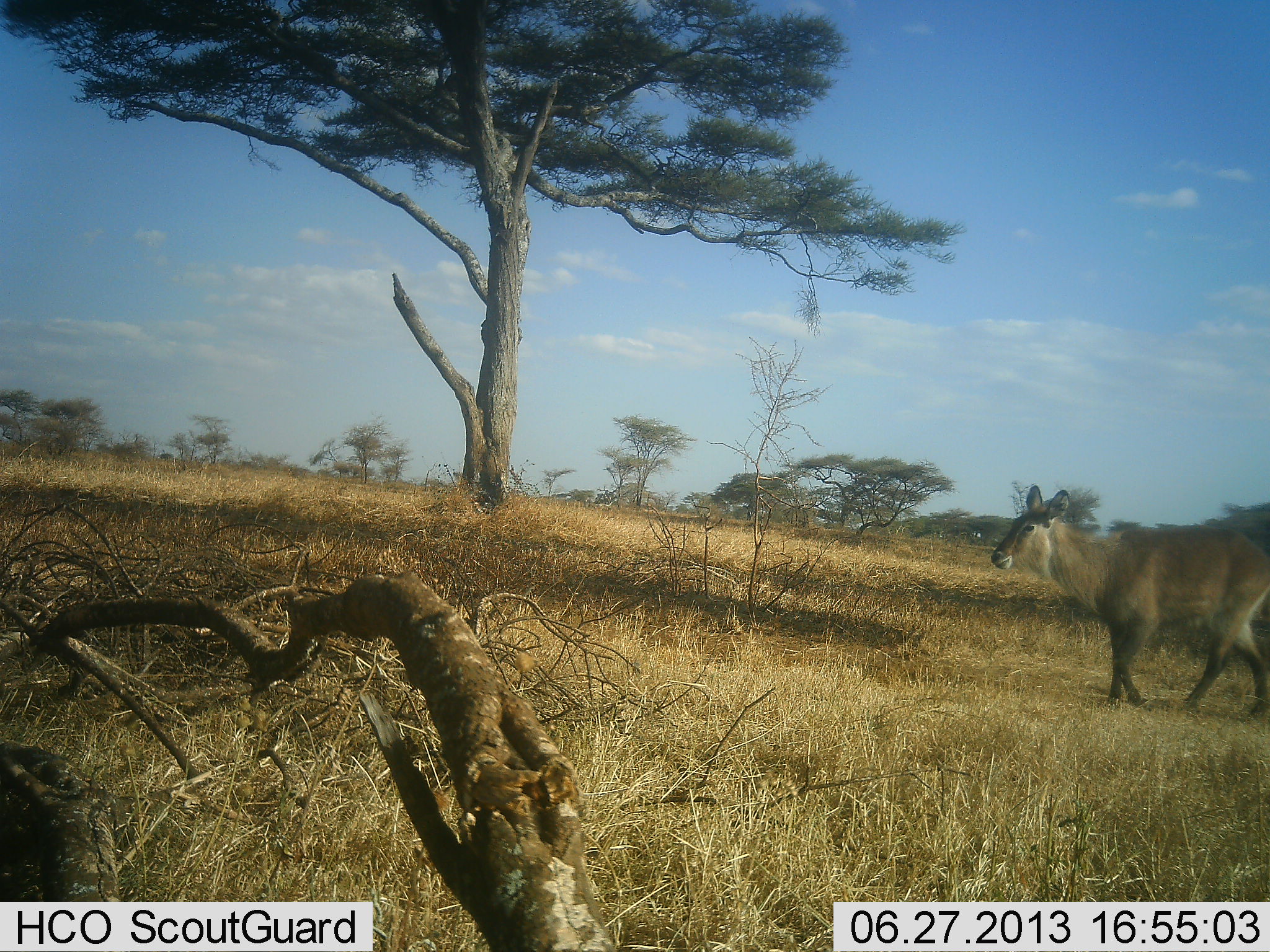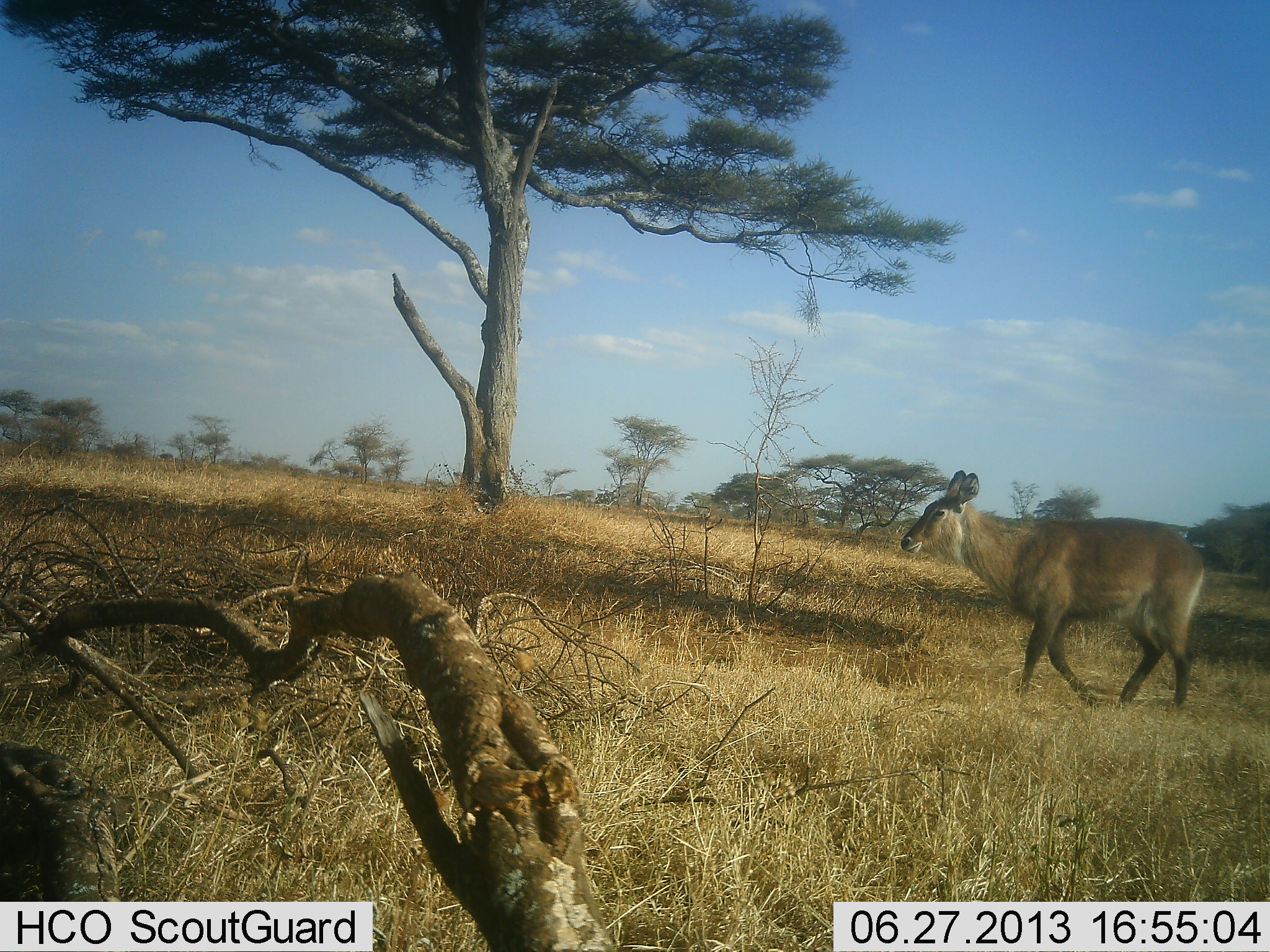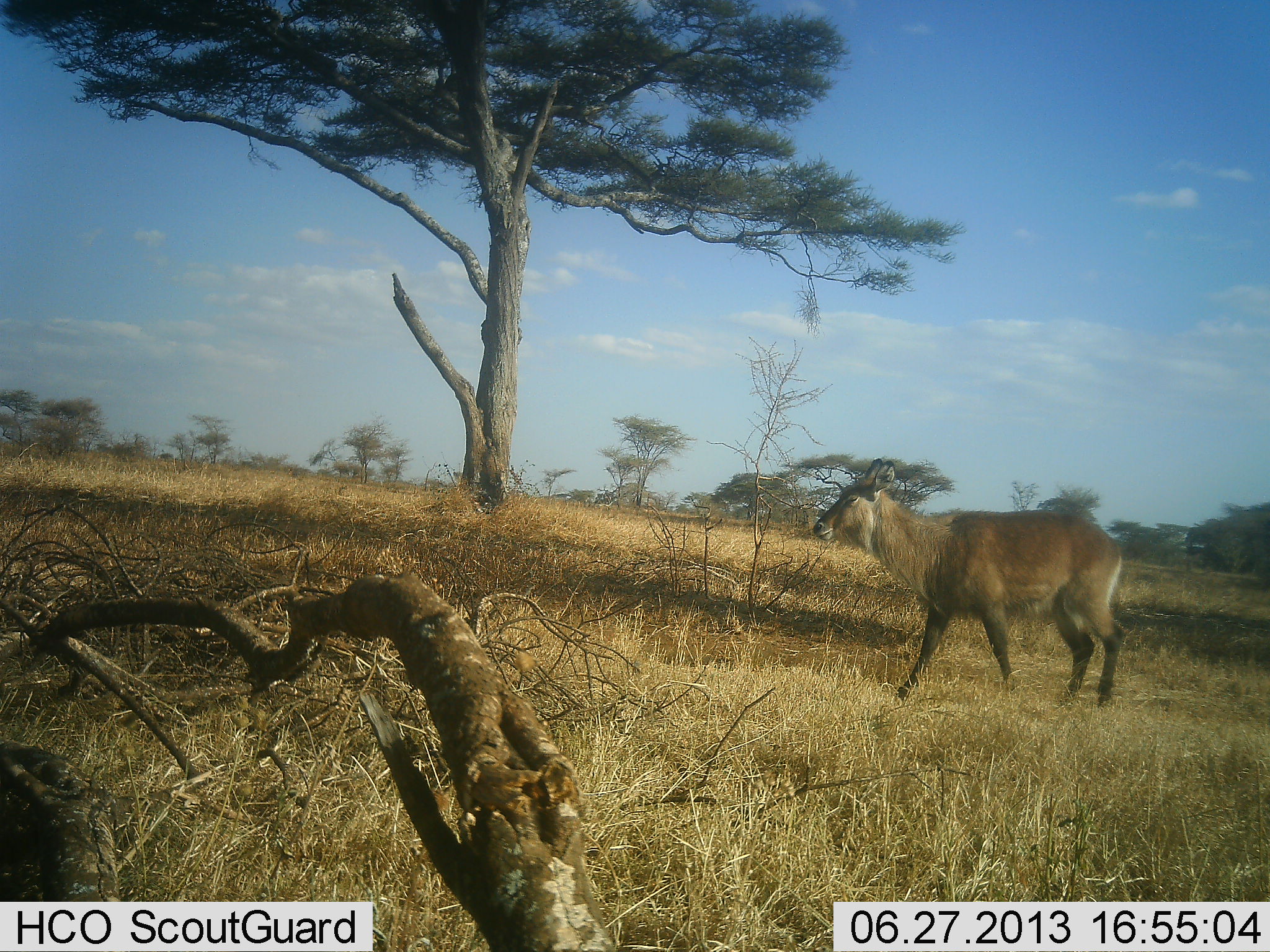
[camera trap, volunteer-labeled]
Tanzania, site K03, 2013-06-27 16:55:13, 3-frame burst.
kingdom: Animalia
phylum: Chordata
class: Mammalia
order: Artiodactyla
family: Bovidae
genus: Kobus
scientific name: Kobus ellipsiprymnus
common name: waterbuck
Waterbuck (Kobus ellipsiprymnus), count 1. Behavior (volunteer vote fractions): standing 10%, resting 0%, moving 90%, interacting 0%. Young present (vote fraction): 0%. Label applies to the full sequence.